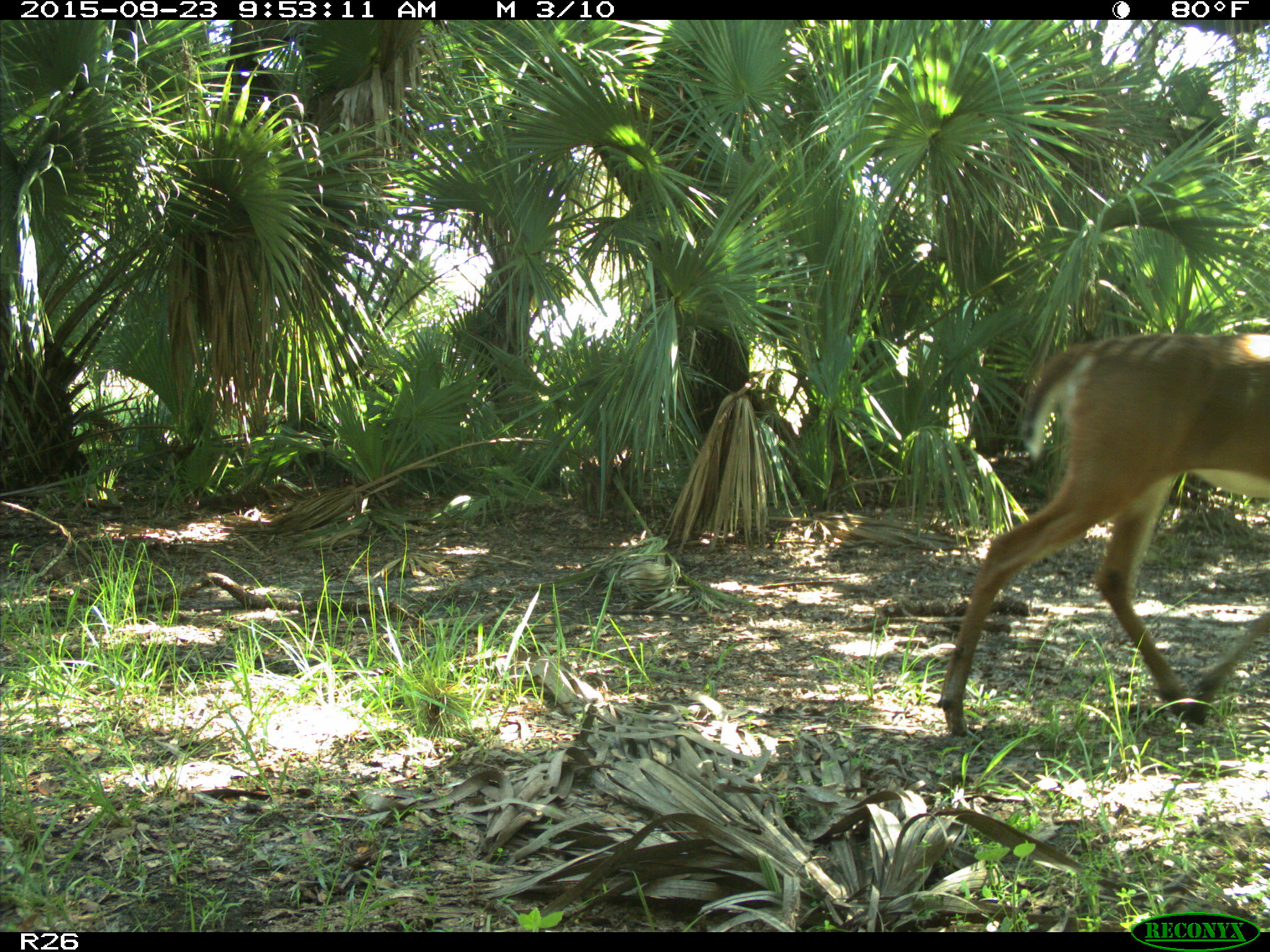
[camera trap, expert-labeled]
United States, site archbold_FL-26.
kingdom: Animalia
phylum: Chordata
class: Mammalia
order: Artiodactyla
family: Cervidae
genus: Odocoileus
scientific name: Odocoileus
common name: deer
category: unidentified deer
Unidentified deer (deer) (Odocoileus).